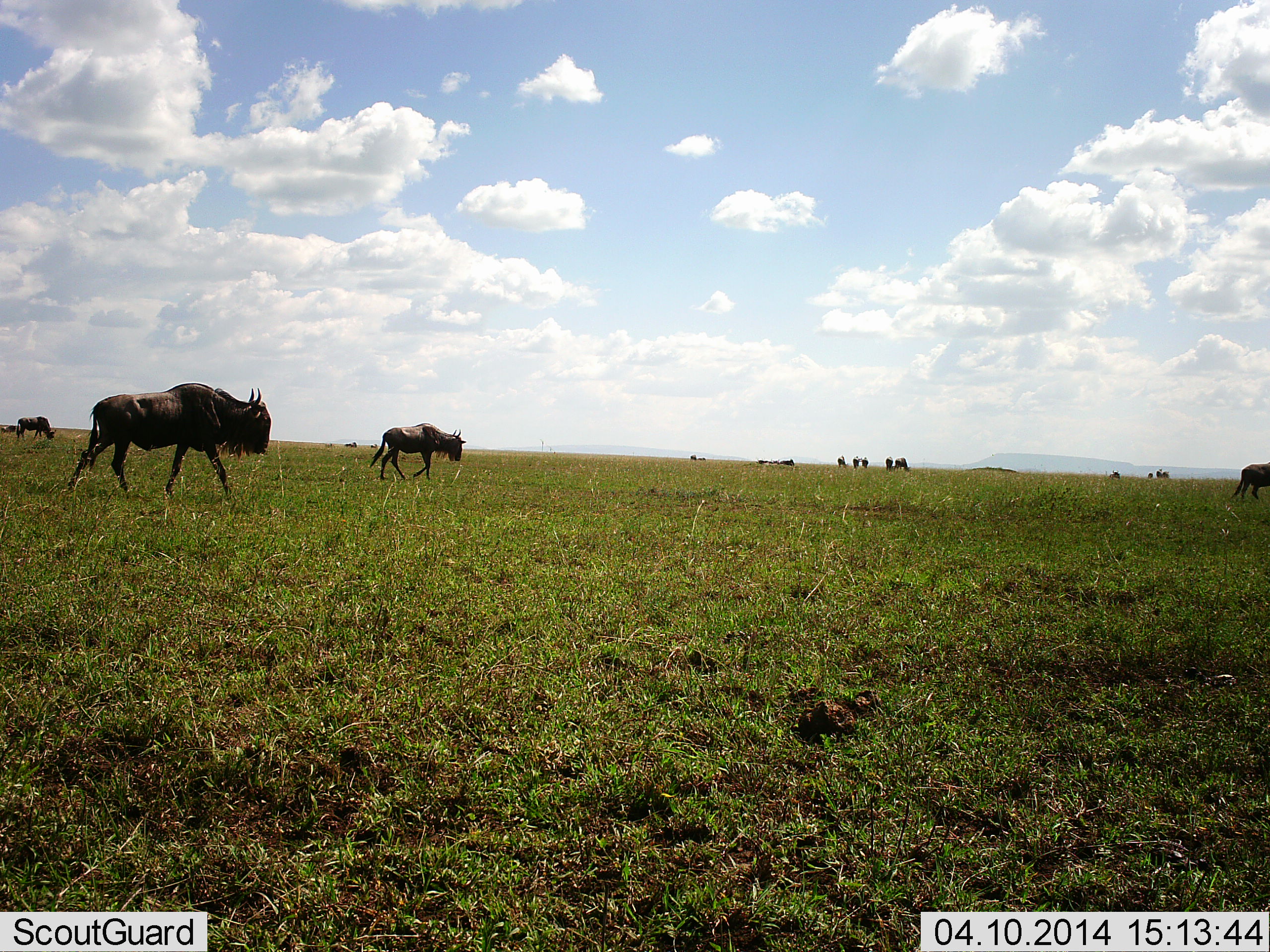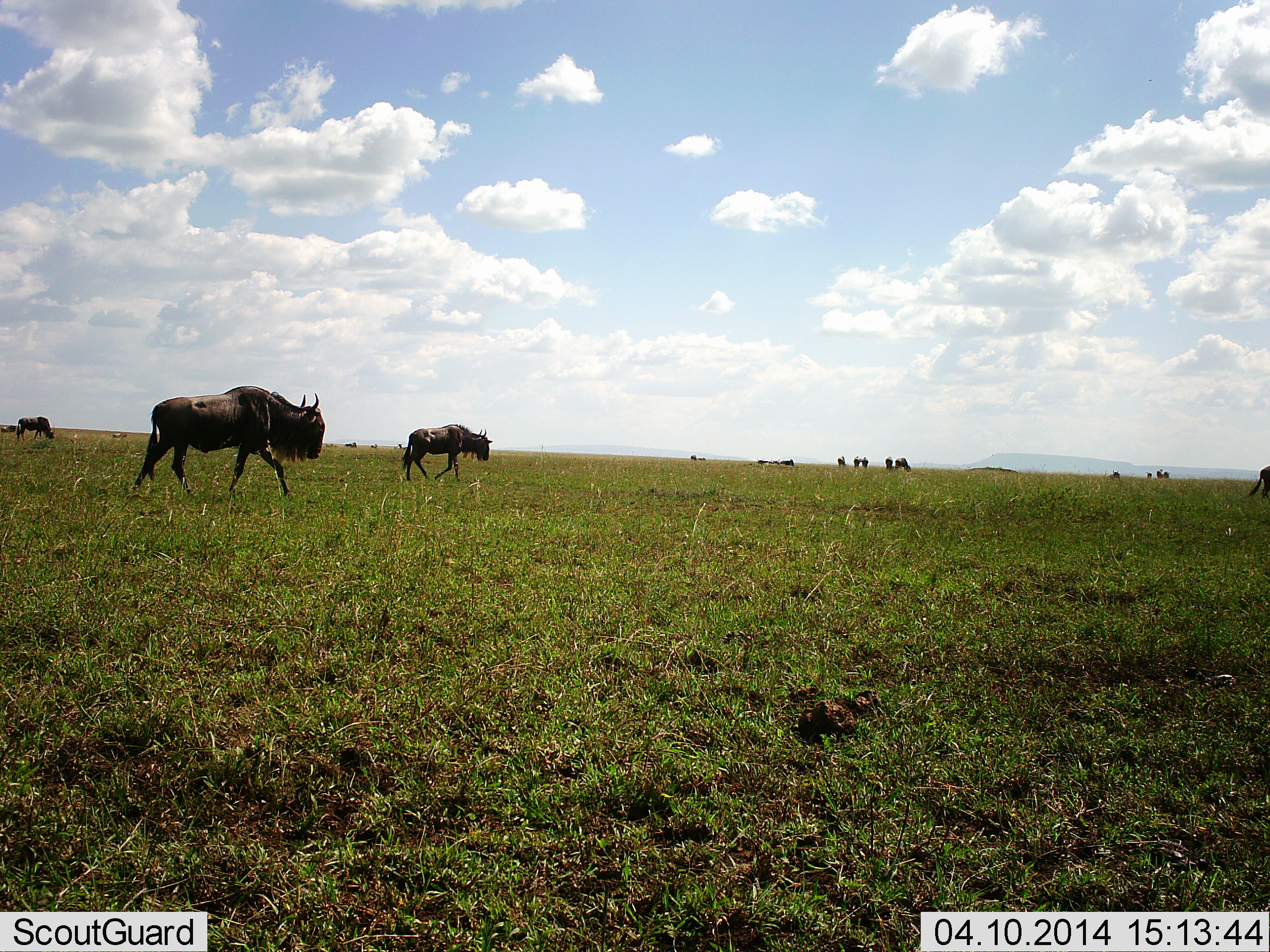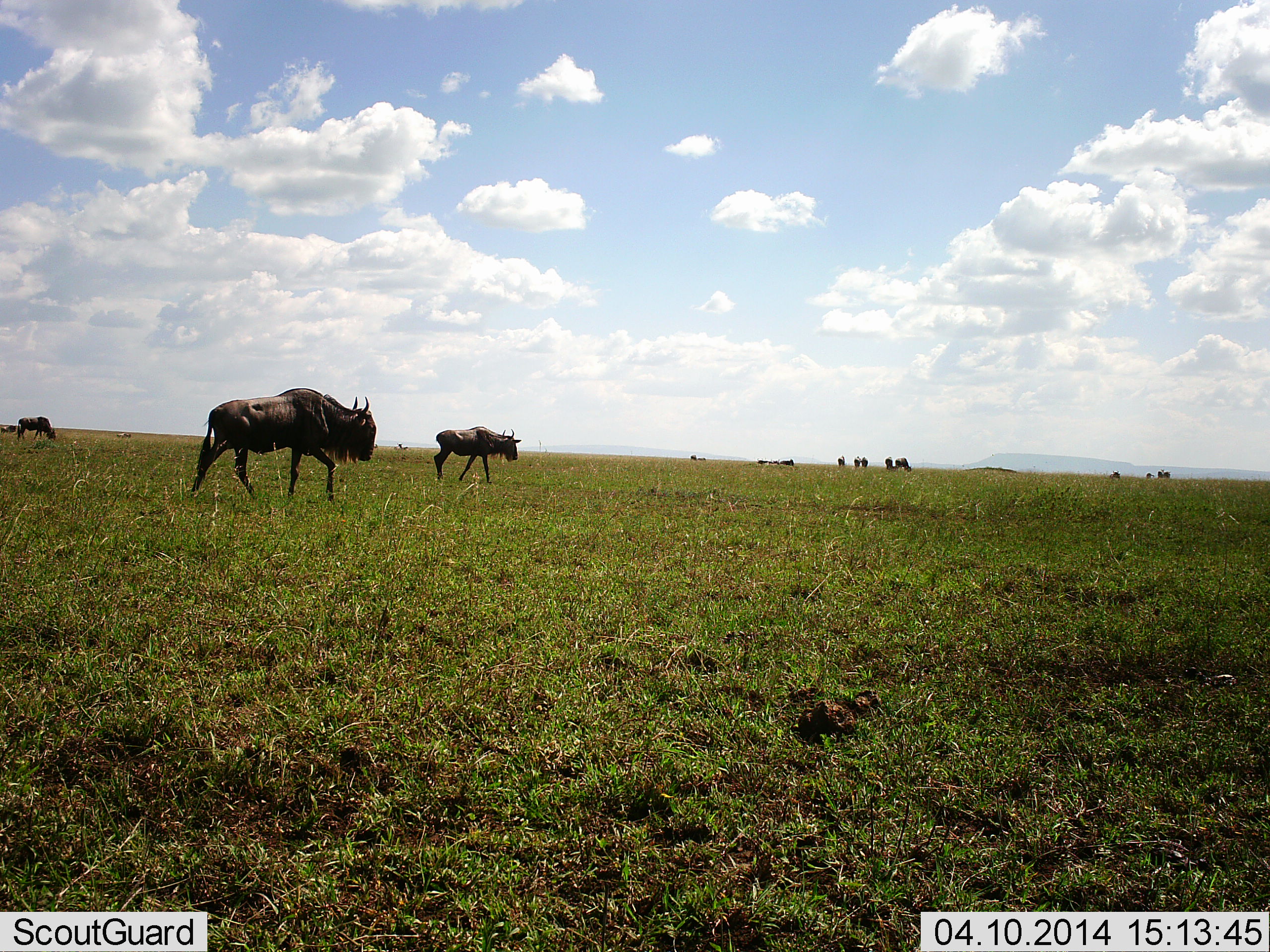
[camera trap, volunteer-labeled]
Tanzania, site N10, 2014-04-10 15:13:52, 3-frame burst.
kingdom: Animalia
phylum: Chordata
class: Mammalia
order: Artiodactyla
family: Bovidae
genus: Connochaetes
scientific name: Connochaetes taurinus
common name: blue wildebeest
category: wildebeest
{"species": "wildebeest (blue wildebeest) (Connochaetes taurinus)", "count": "11-50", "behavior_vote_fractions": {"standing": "30%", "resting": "0%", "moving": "100%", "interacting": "0%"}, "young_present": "0%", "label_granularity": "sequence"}